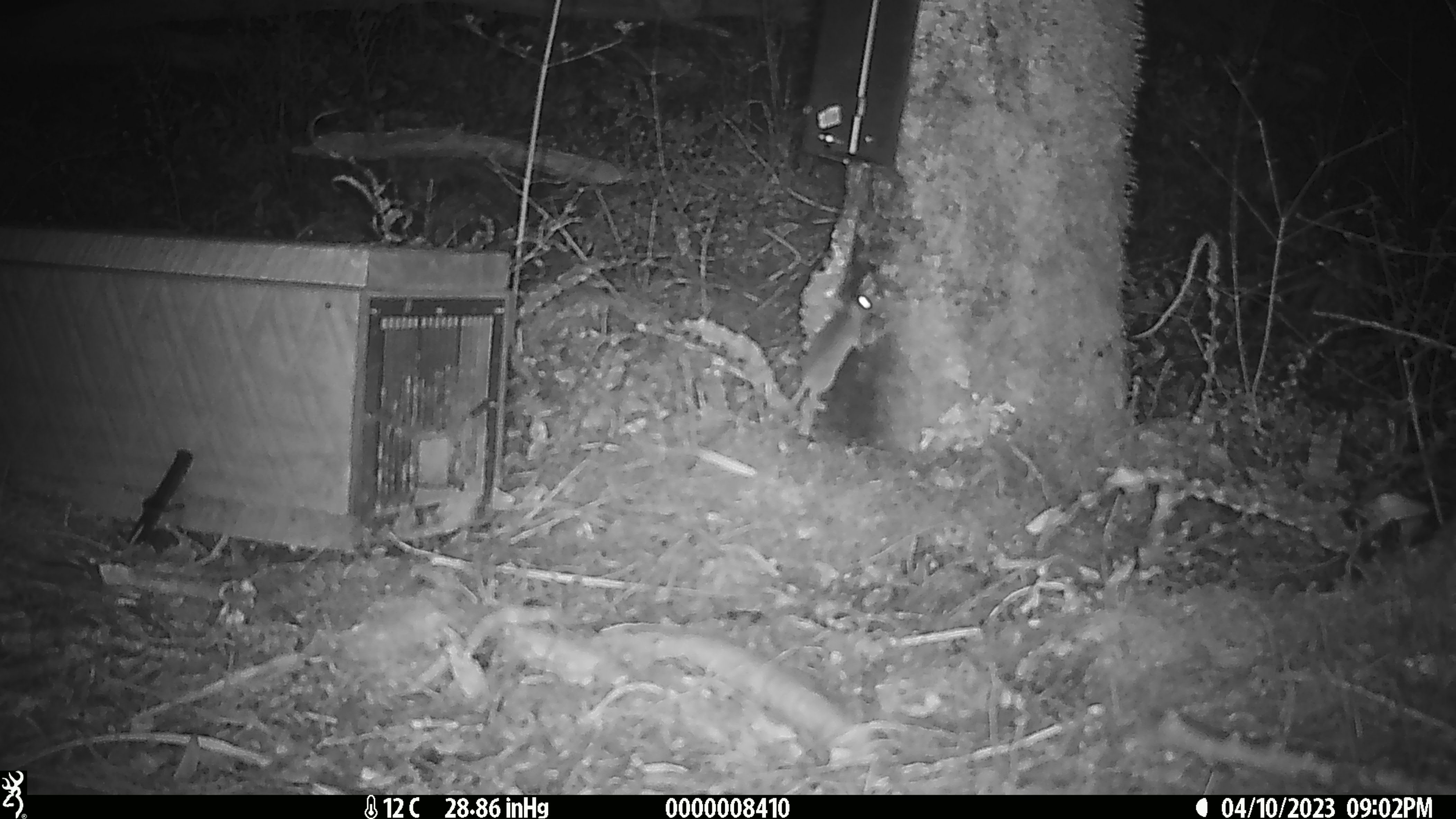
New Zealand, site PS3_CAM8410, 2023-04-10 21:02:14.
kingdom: Animalia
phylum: Chordata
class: Mammalia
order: Rodentia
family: Muridae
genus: Mus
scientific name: Mus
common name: mouse